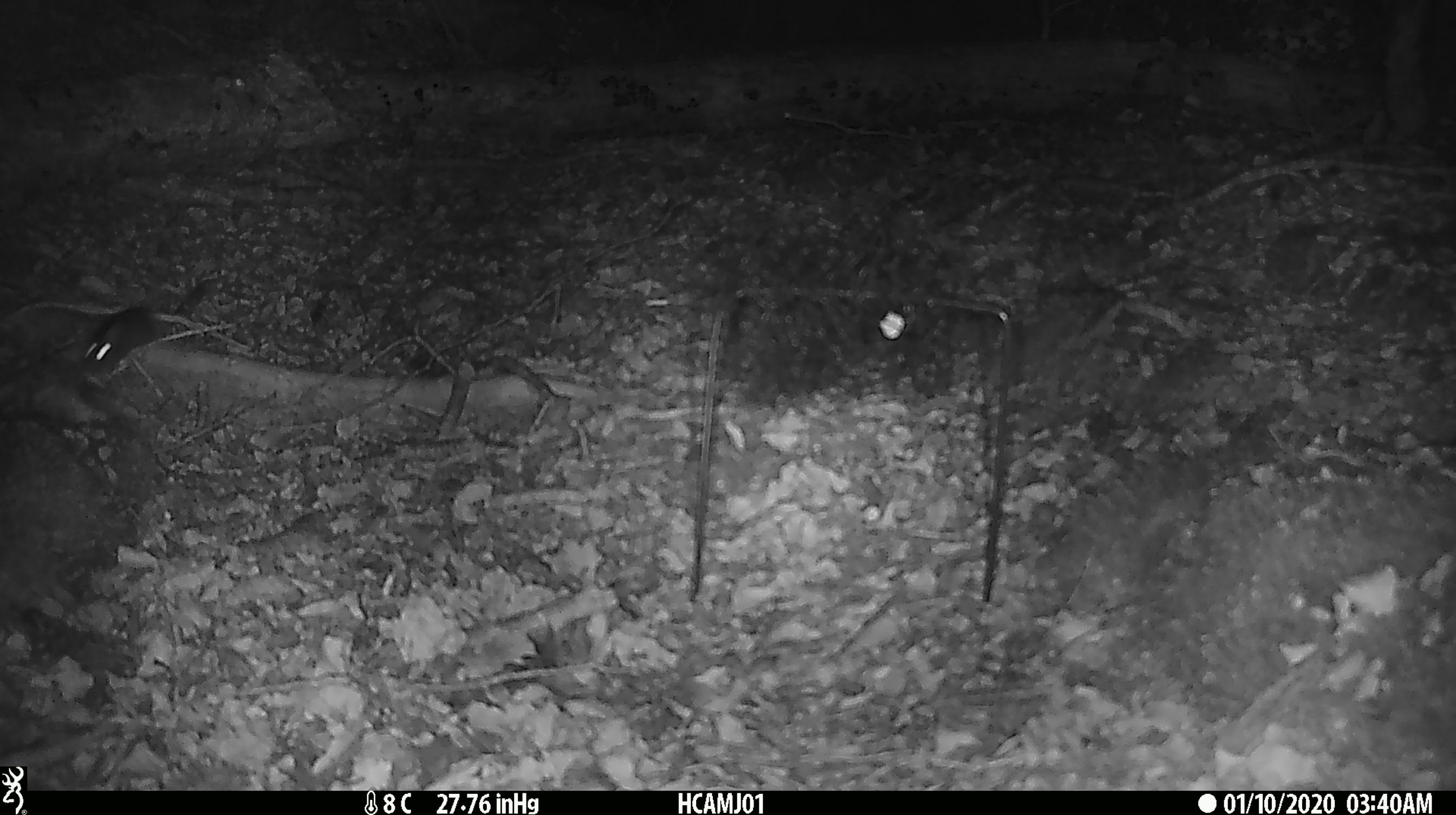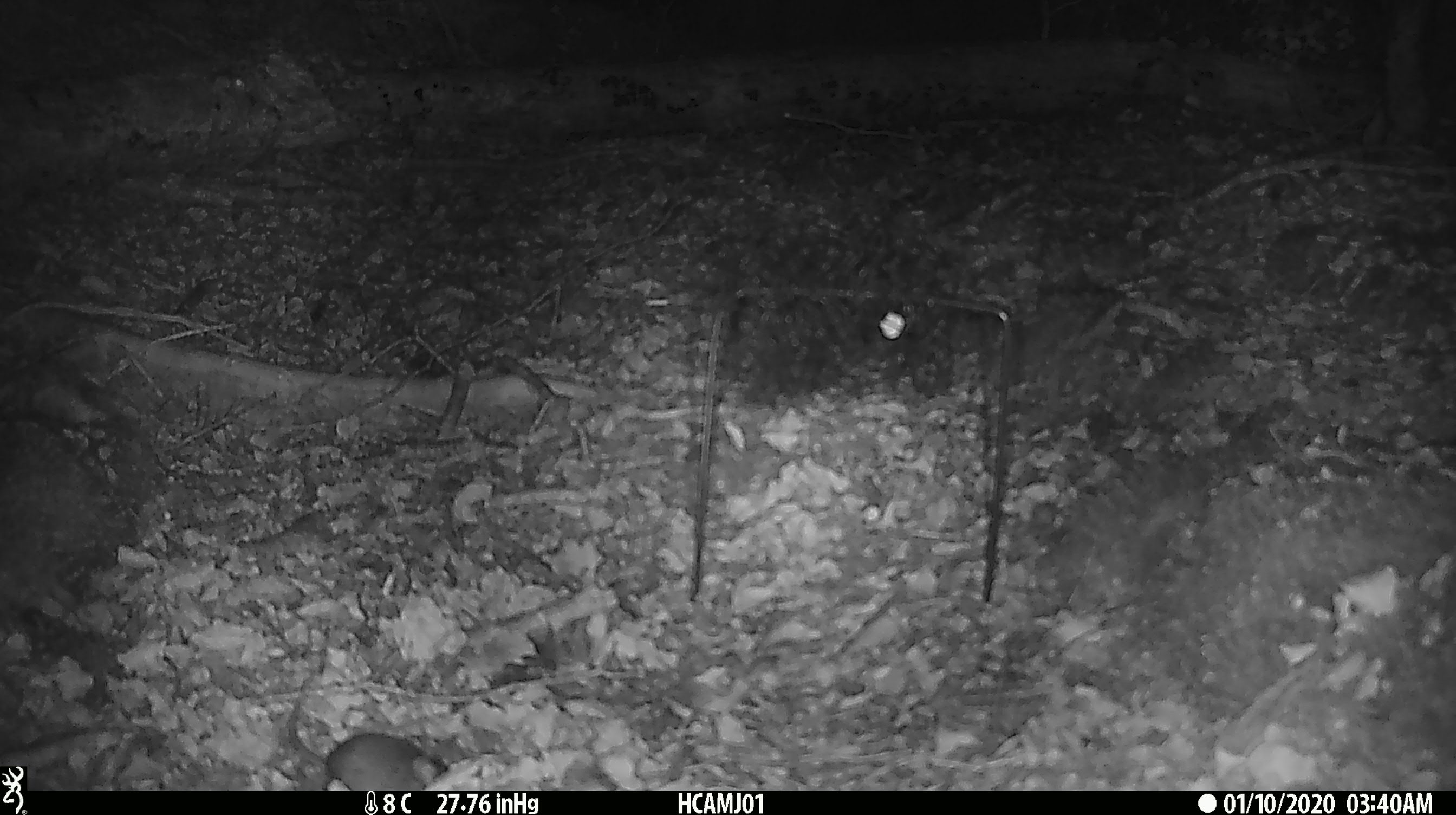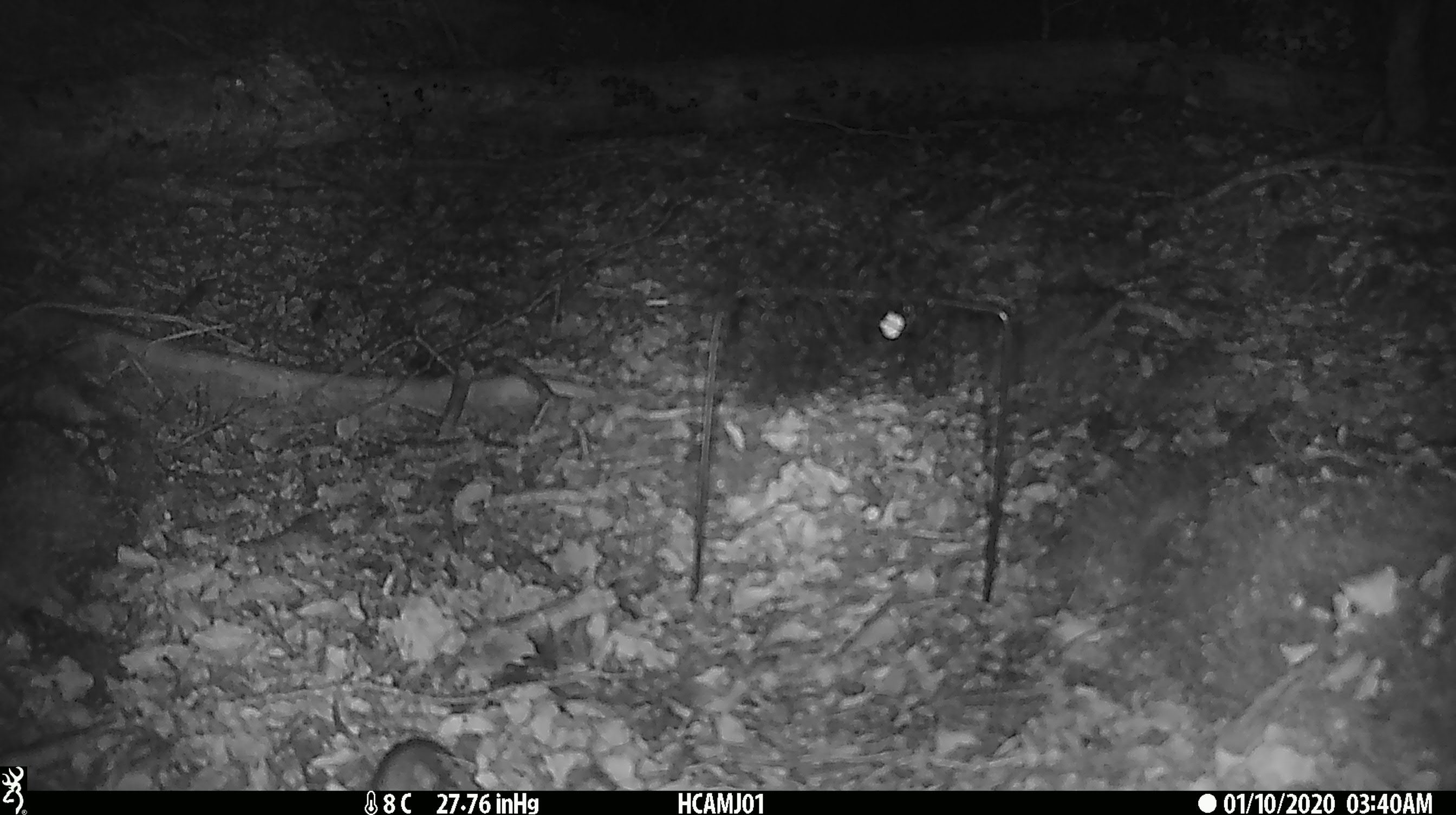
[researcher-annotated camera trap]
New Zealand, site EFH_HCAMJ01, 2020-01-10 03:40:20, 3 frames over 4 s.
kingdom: Animalia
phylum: Chordata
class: Mammalia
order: Rodentia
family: Muridae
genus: Mus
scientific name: Mus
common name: mouse